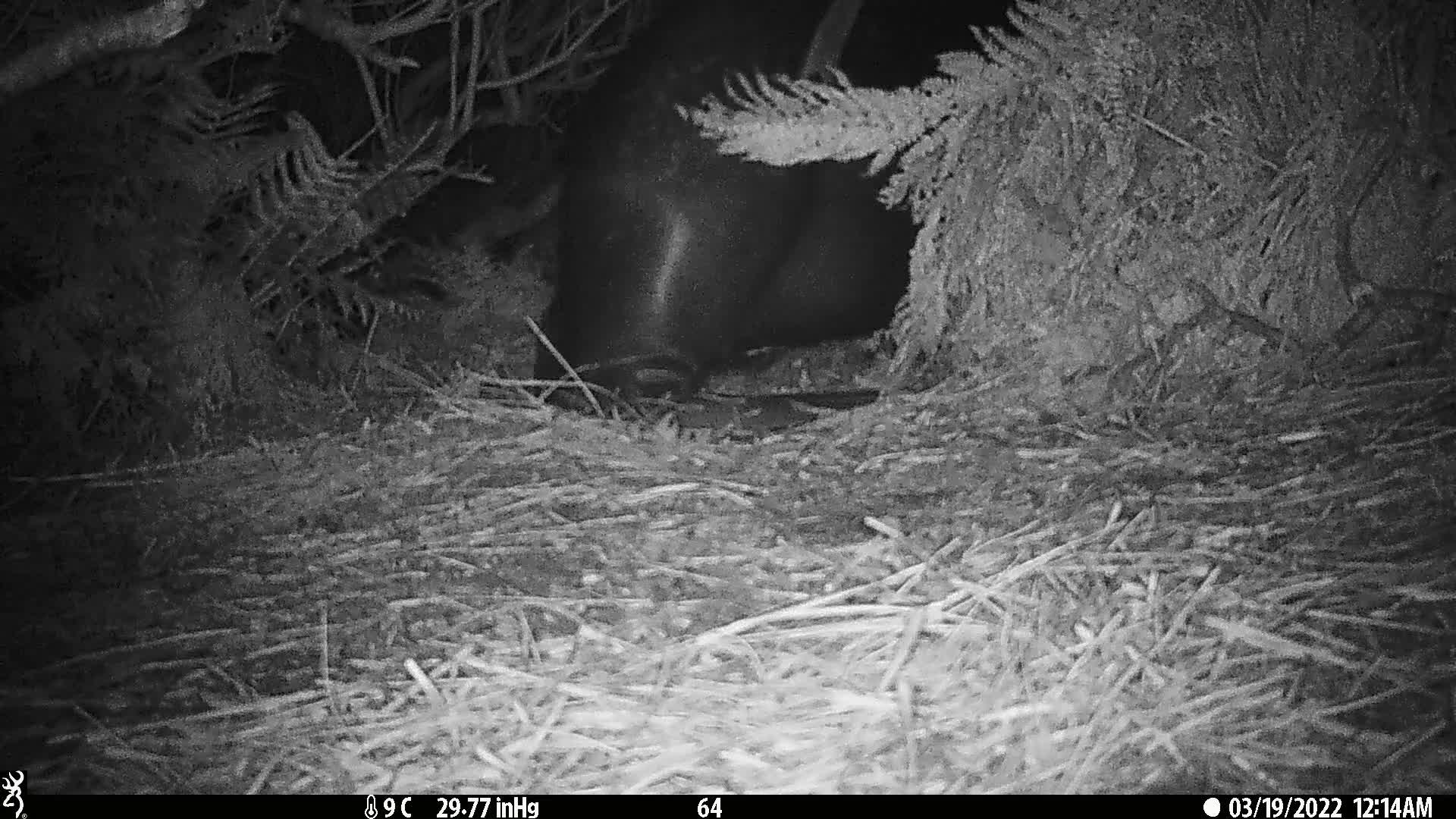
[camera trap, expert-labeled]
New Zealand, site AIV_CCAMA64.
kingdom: Animalia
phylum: Chordata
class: Mammalia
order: Carnivora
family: Otariidae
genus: Phocarctos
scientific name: Phocarctos hookeri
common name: new zealand sea lion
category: sealion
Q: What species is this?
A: Sealion (new zealand sea lion) (Phocarctos hookeri).